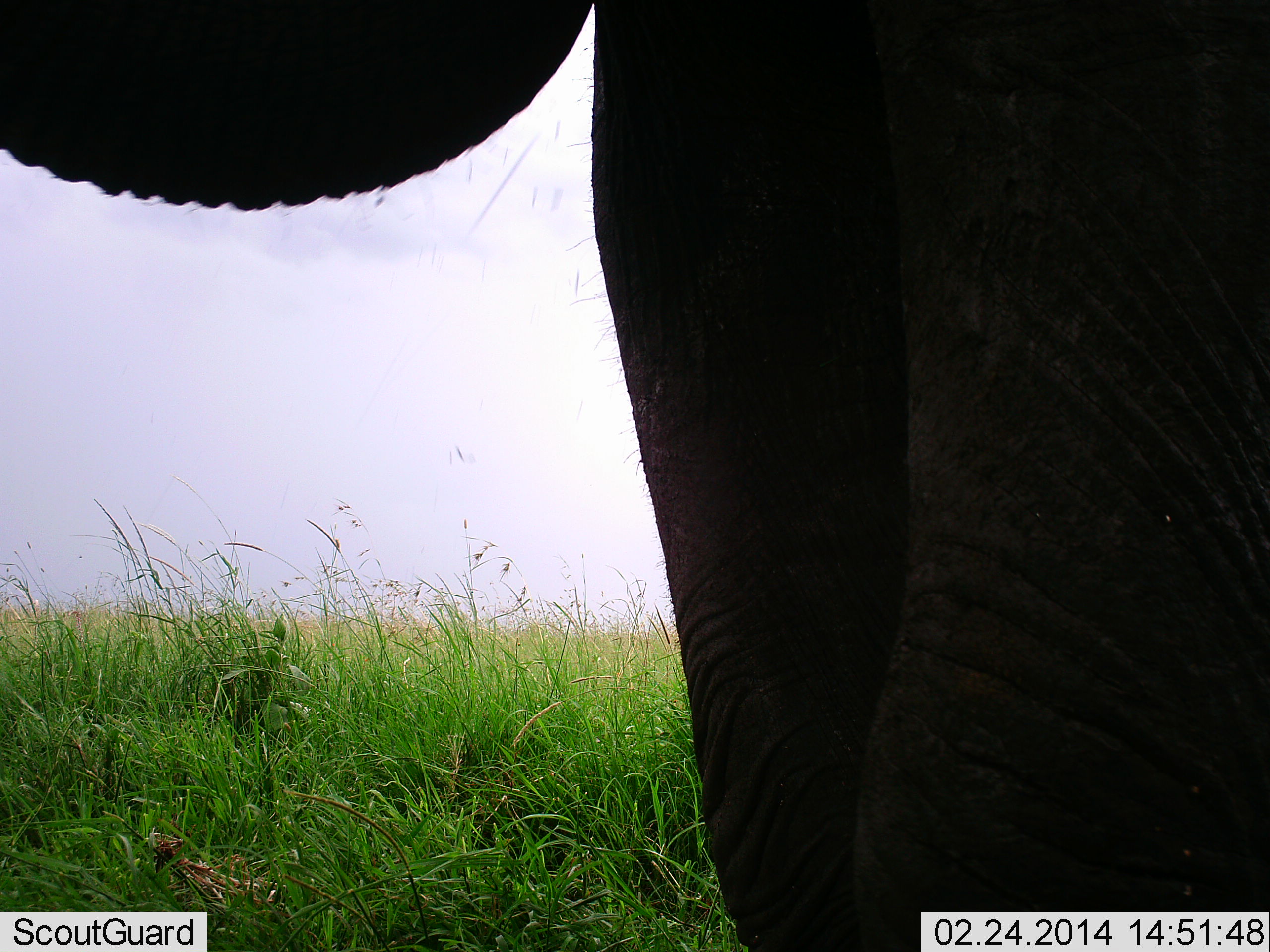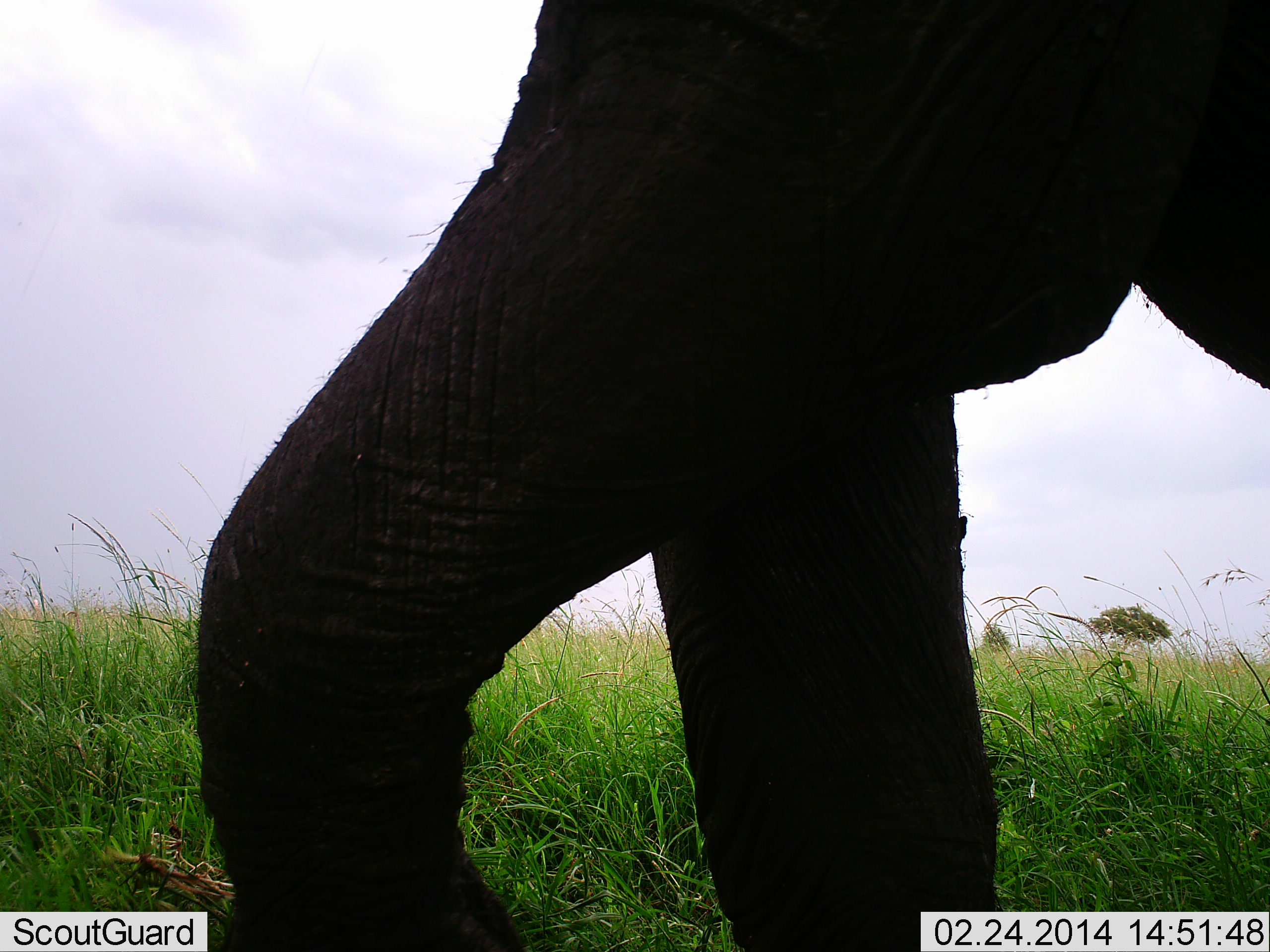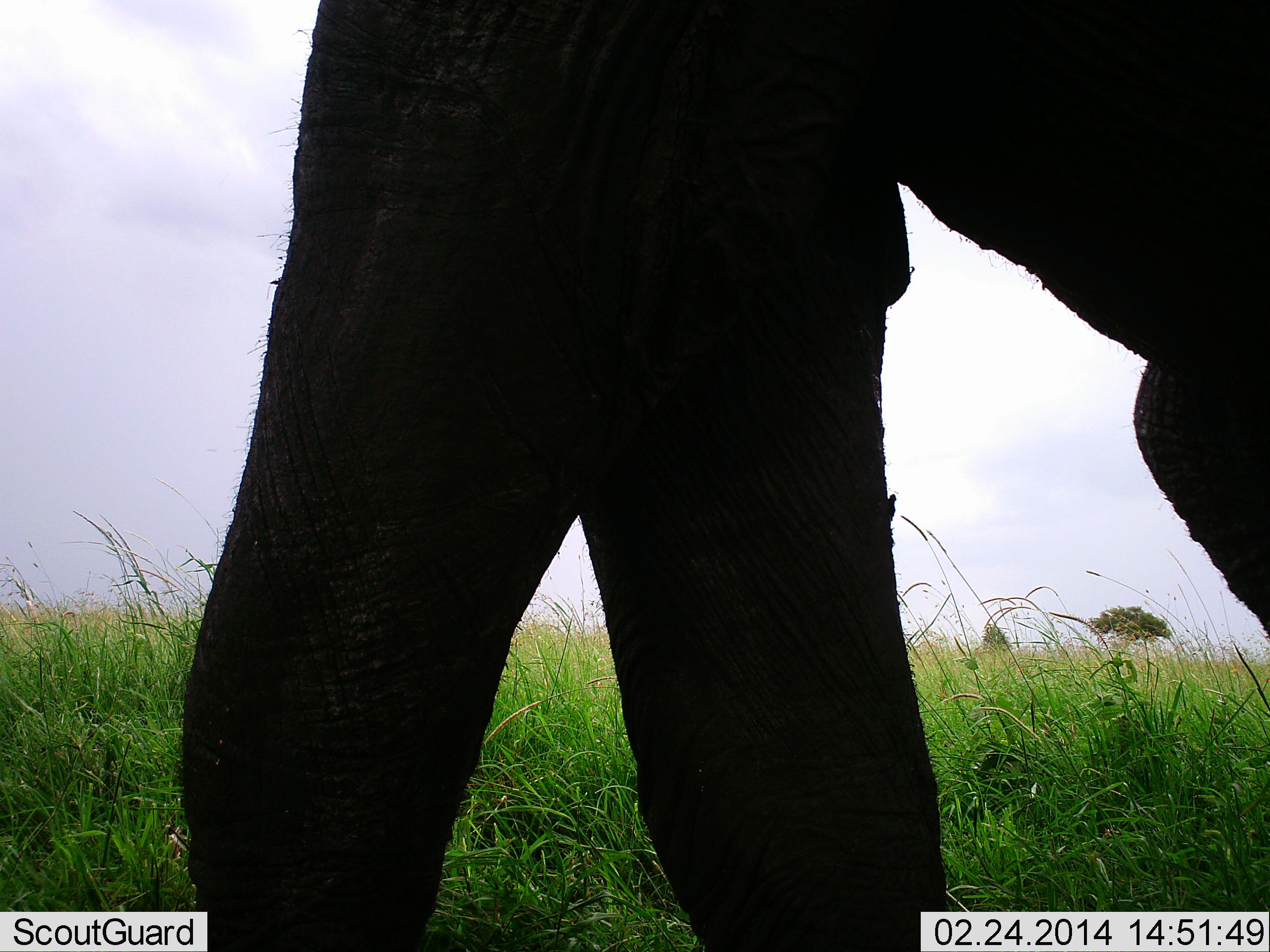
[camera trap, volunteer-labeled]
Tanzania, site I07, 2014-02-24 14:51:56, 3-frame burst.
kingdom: Animalia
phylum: Chordata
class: Mammalia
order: Proboscidea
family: Elephantidae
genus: Loxodonta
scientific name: Loxodonta africana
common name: african bush elephant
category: elephant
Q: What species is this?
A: Elephant (african bush elephant) (Loxodonta africana).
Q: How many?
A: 1.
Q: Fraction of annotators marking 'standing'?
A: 50%.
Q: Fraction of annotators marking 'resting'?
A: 0%.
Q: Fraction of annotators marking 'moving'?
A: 50%.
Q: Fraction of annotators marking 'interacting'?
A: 0%.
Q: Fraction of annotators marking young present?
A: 0%.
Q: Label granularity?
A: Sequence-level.